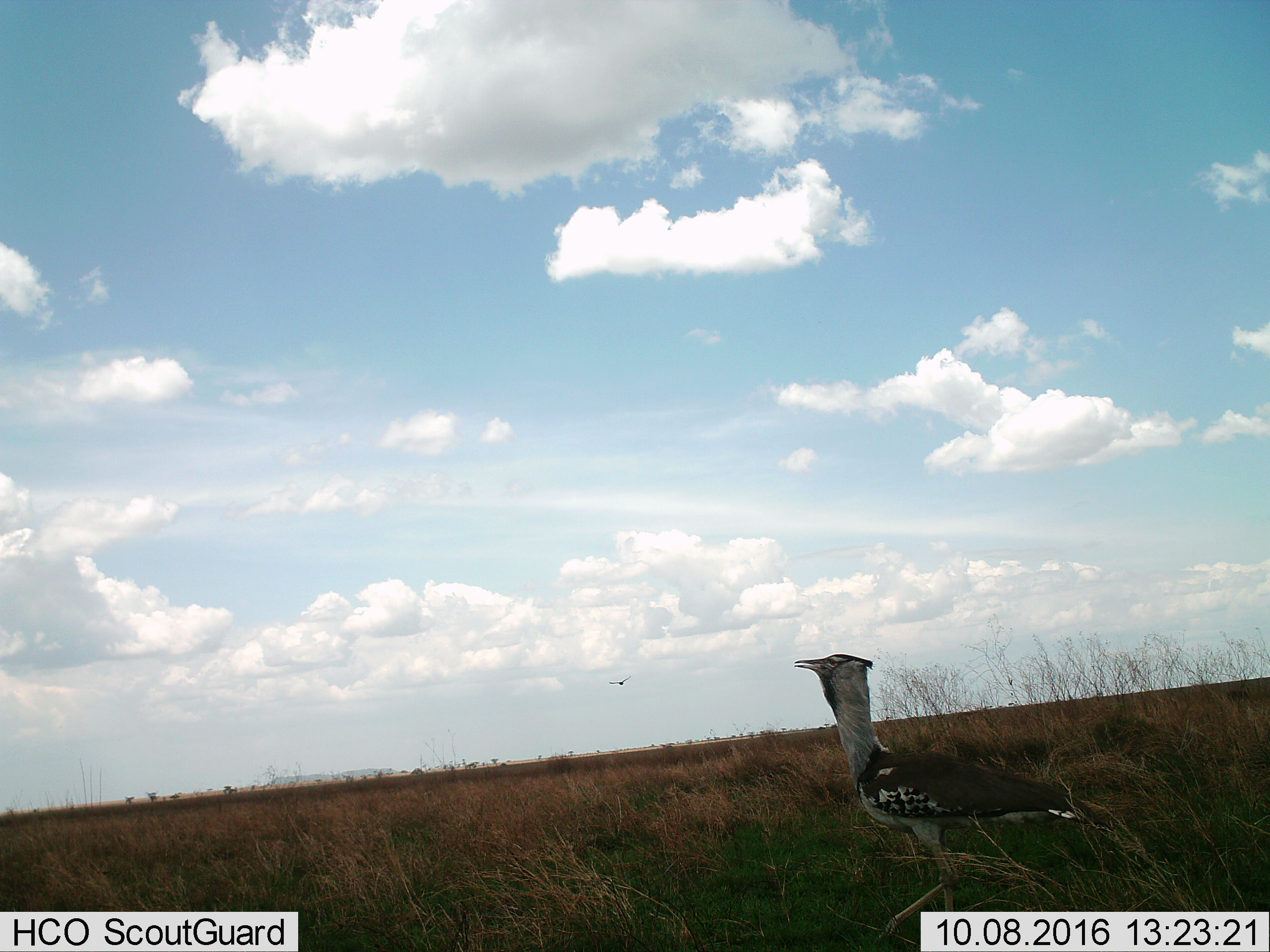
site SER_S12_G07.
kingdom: Animalia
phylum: Chordata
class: Aves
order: Otidiformes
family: Otididae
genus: Ardeotis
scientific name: Ardeotis kori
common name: kori bustard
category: bustardkori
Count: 1.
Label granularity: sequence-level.